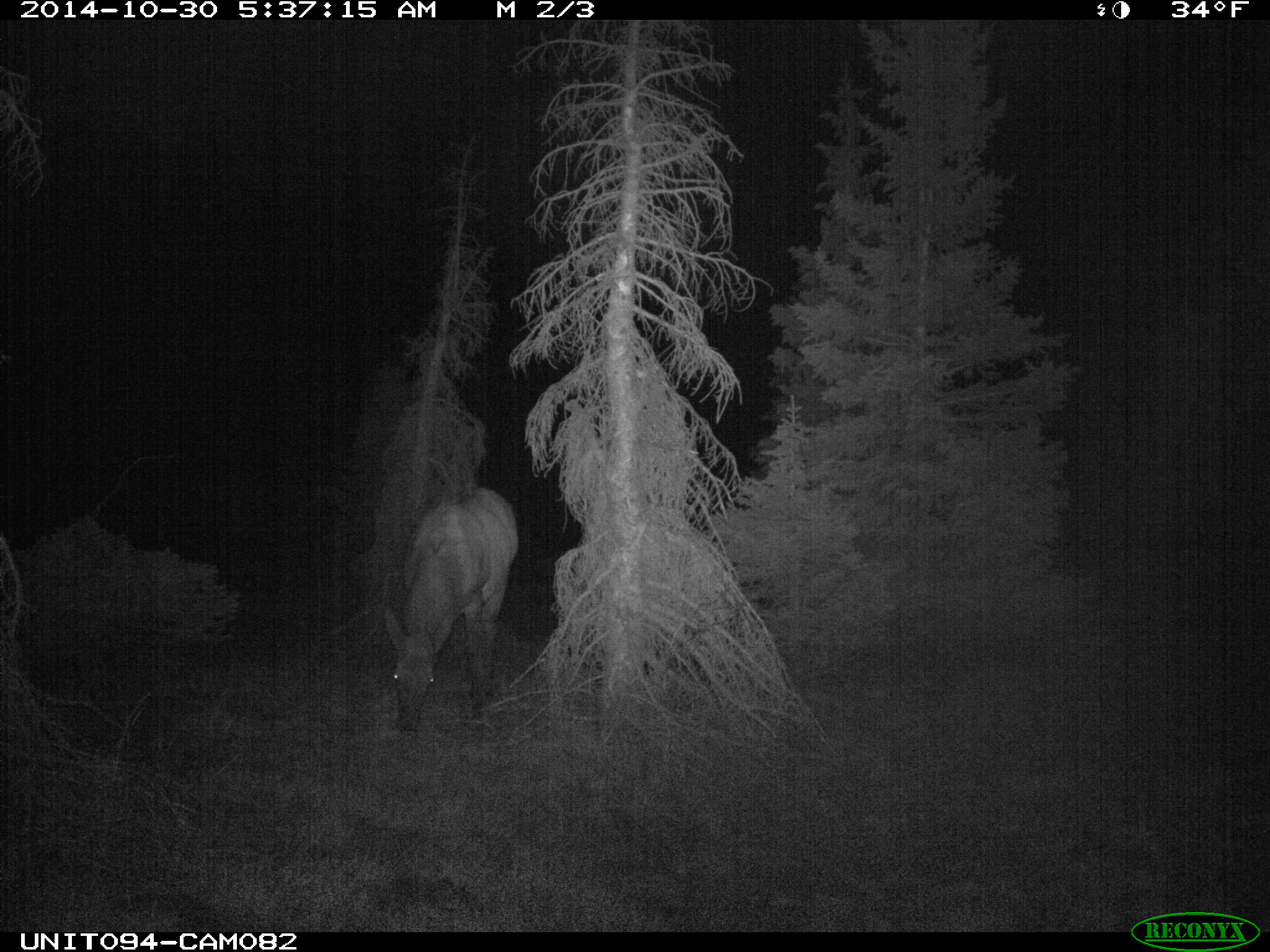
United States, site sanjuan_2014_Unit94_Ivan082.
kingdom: Animalia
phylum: Chordata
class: Mammalia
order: Artiodactyla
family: Cervidae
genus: Cervus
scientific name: Cervus elaphus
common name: red deer